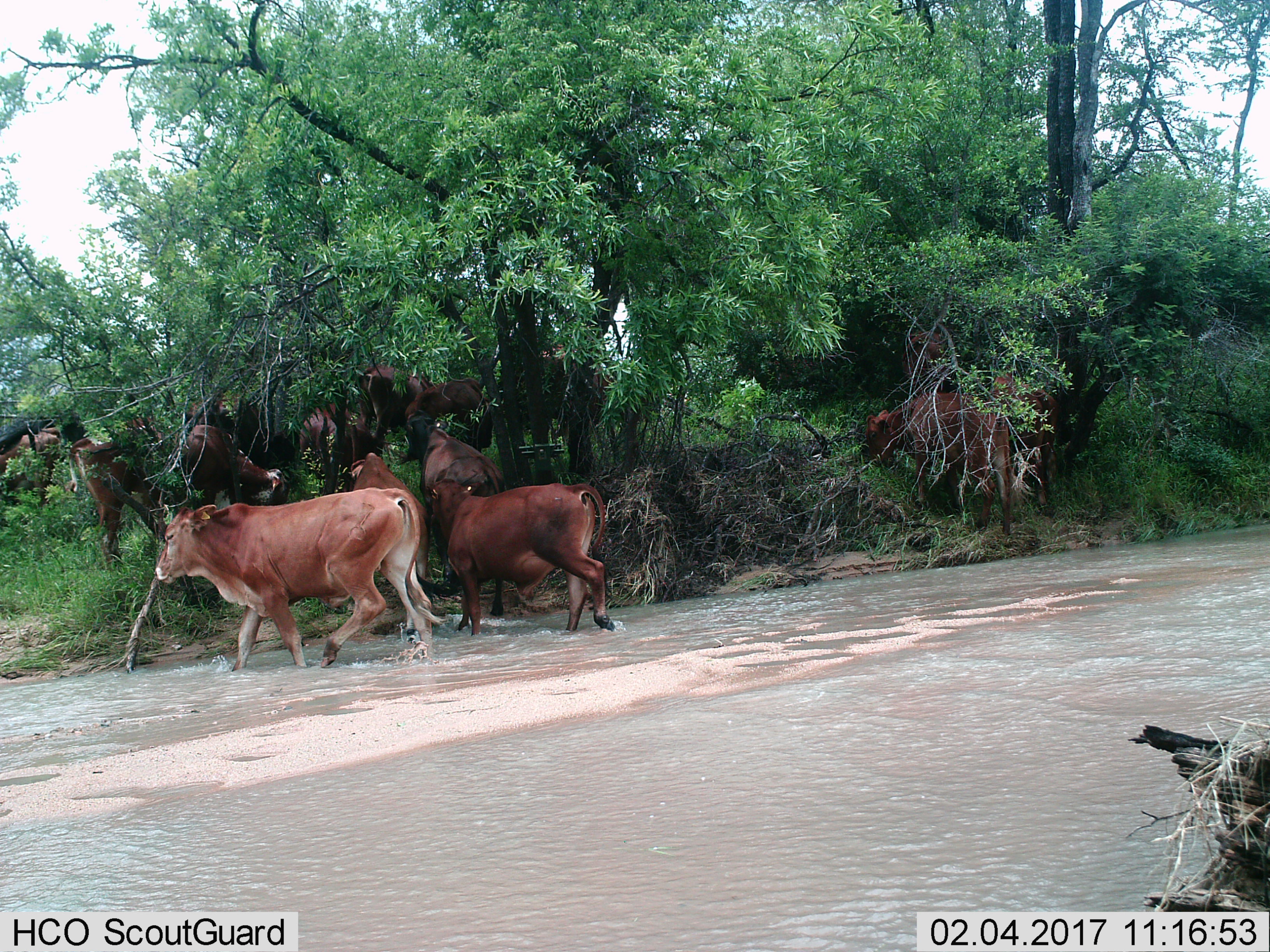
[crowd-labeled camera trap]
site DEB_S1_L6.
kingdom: Animalia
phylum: Chordata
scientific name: Vertebrata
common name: domestic animal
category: domesticanimal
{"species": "domesticanimal (domestic animal) (Vertebrata)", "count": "11-50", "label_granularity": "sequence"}